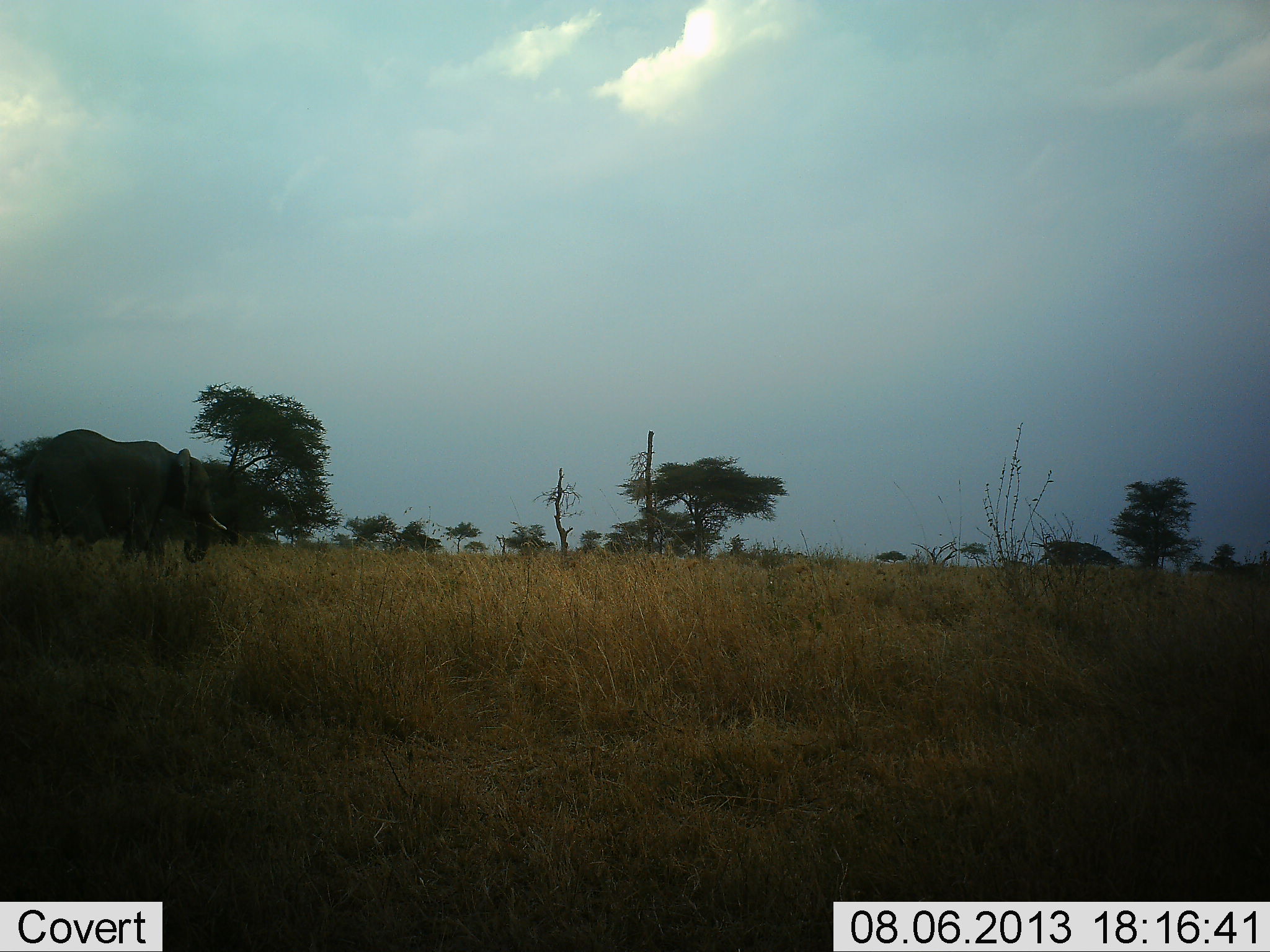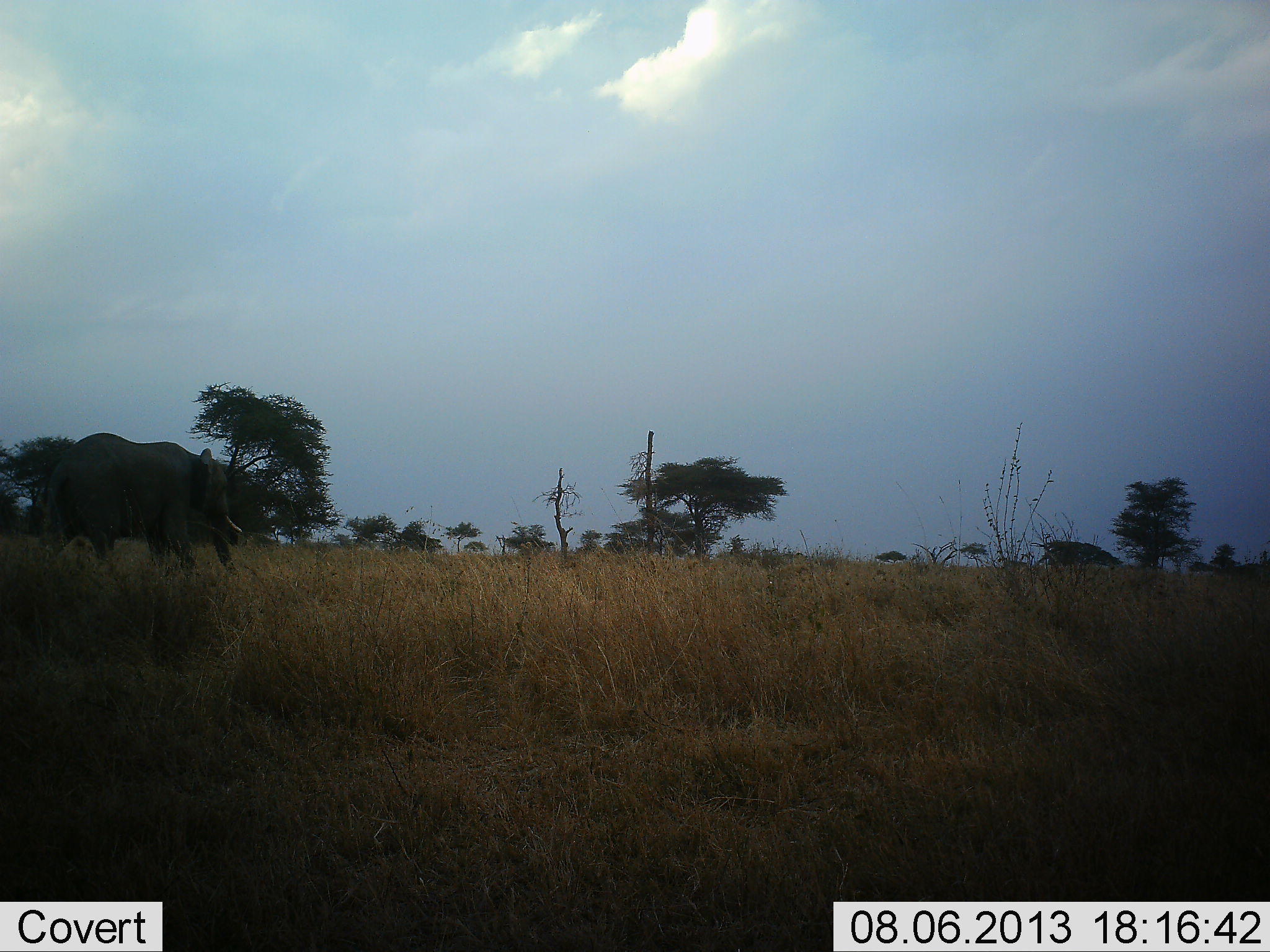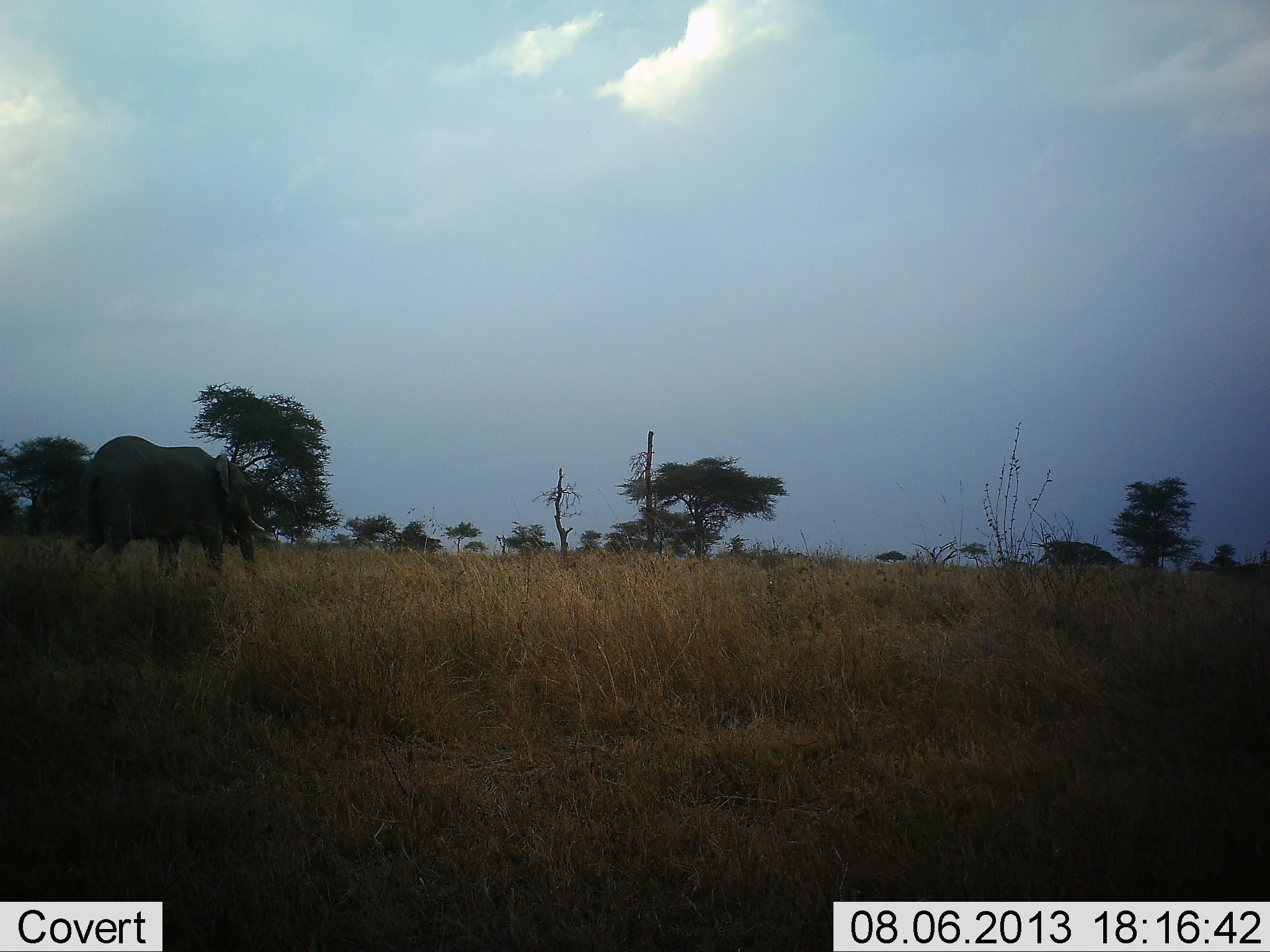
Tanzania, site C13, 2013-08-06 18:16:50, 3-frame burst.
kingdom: Animalia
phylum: Chordata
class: Mammalia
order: Proboscidea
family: Elephantidae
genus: Loxodonta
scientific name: Loxodonta africana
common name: african bush elephant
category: elephant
Elephant (african bush elephant) (Loxodonta africana), count 1. Behavior (volunteer vote fractions): standing 8%, resting 0%, moving 97%, interacting 0%. Young present (vote fraction): 0%. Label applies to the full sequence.